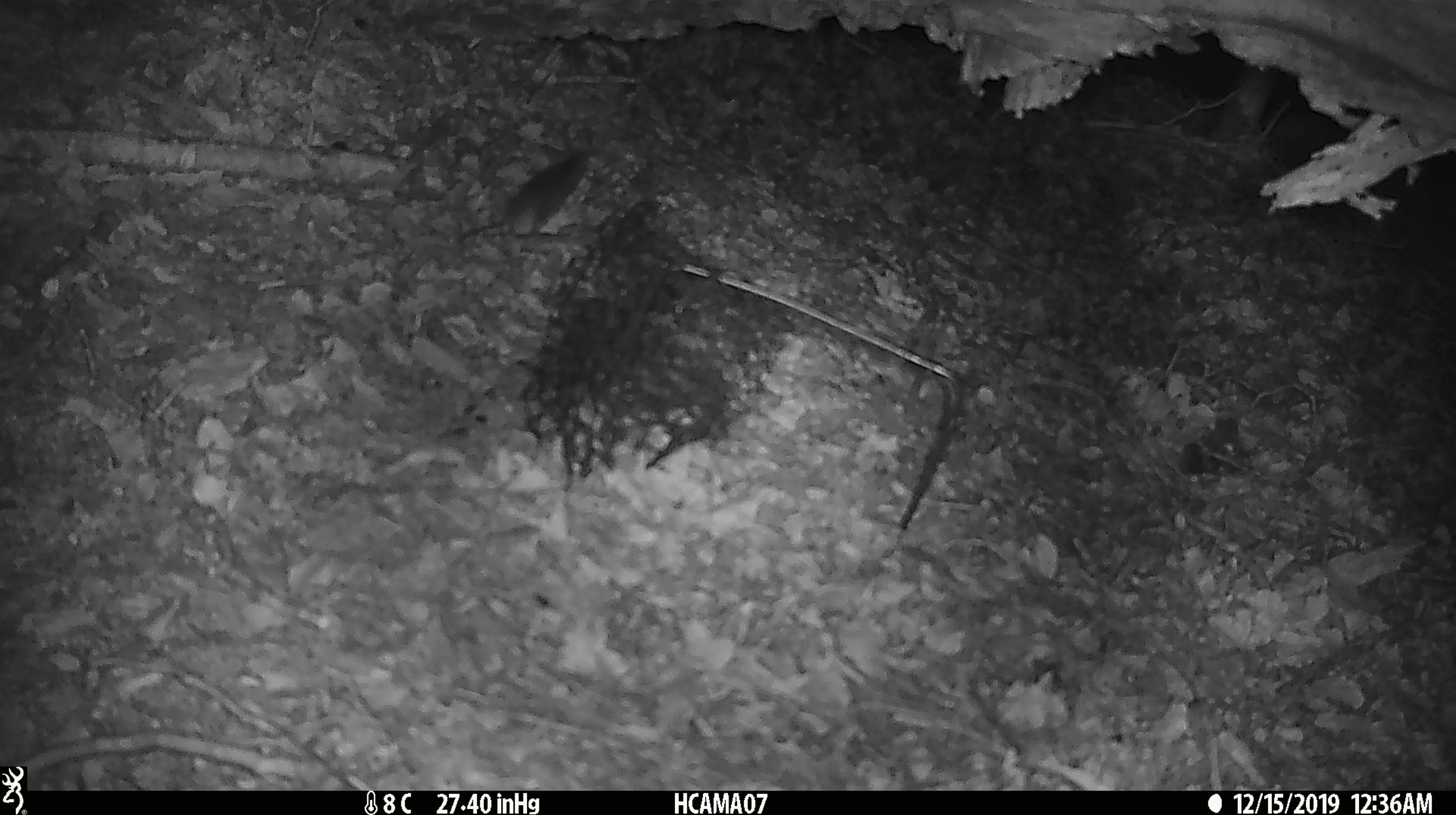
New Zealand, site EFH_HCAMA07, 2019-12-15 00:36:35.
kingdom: Animalia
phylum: Chordata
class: Mammalia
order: Rodentia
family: Muridae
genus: Mus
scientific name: Mus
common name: mouse